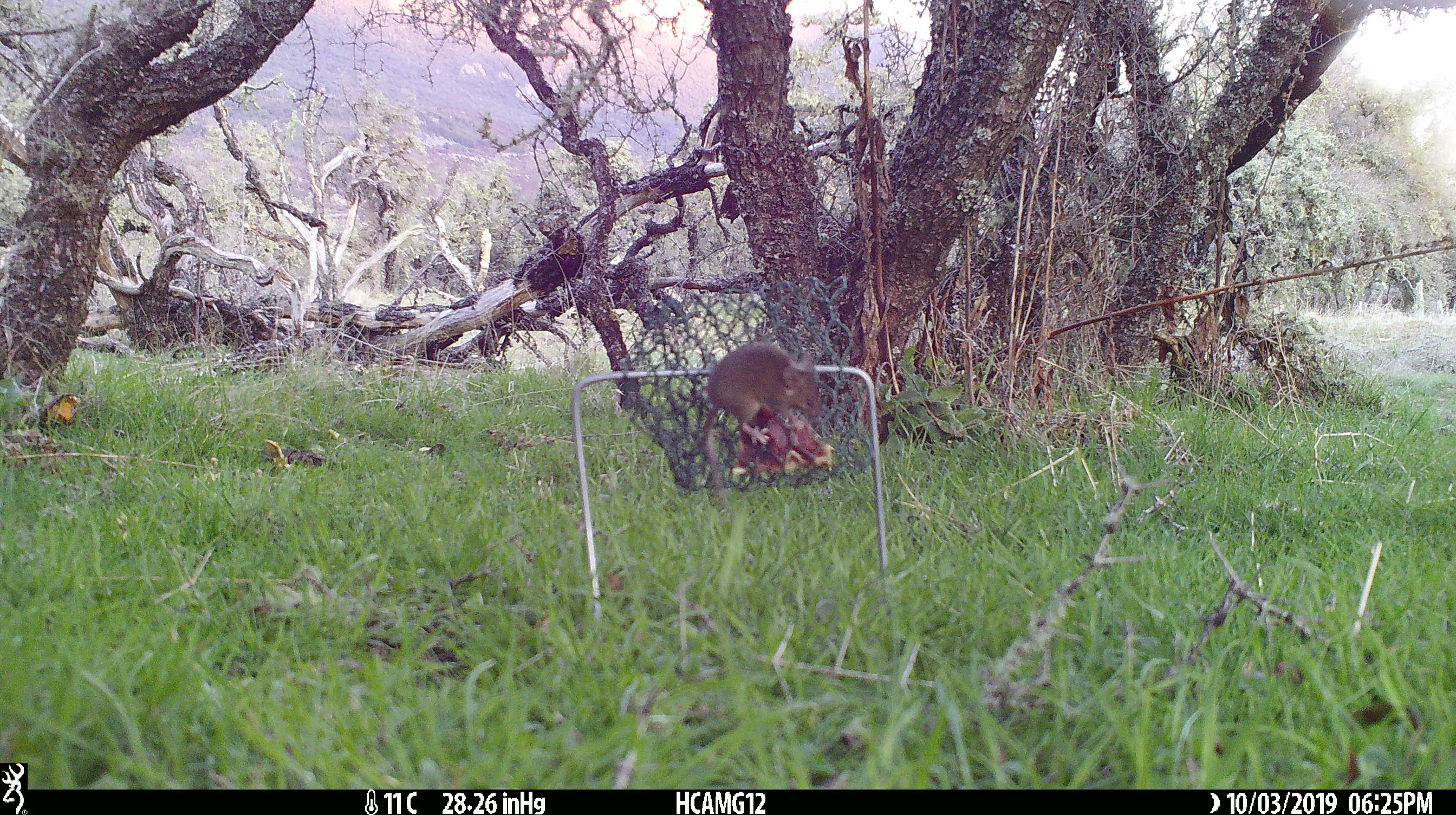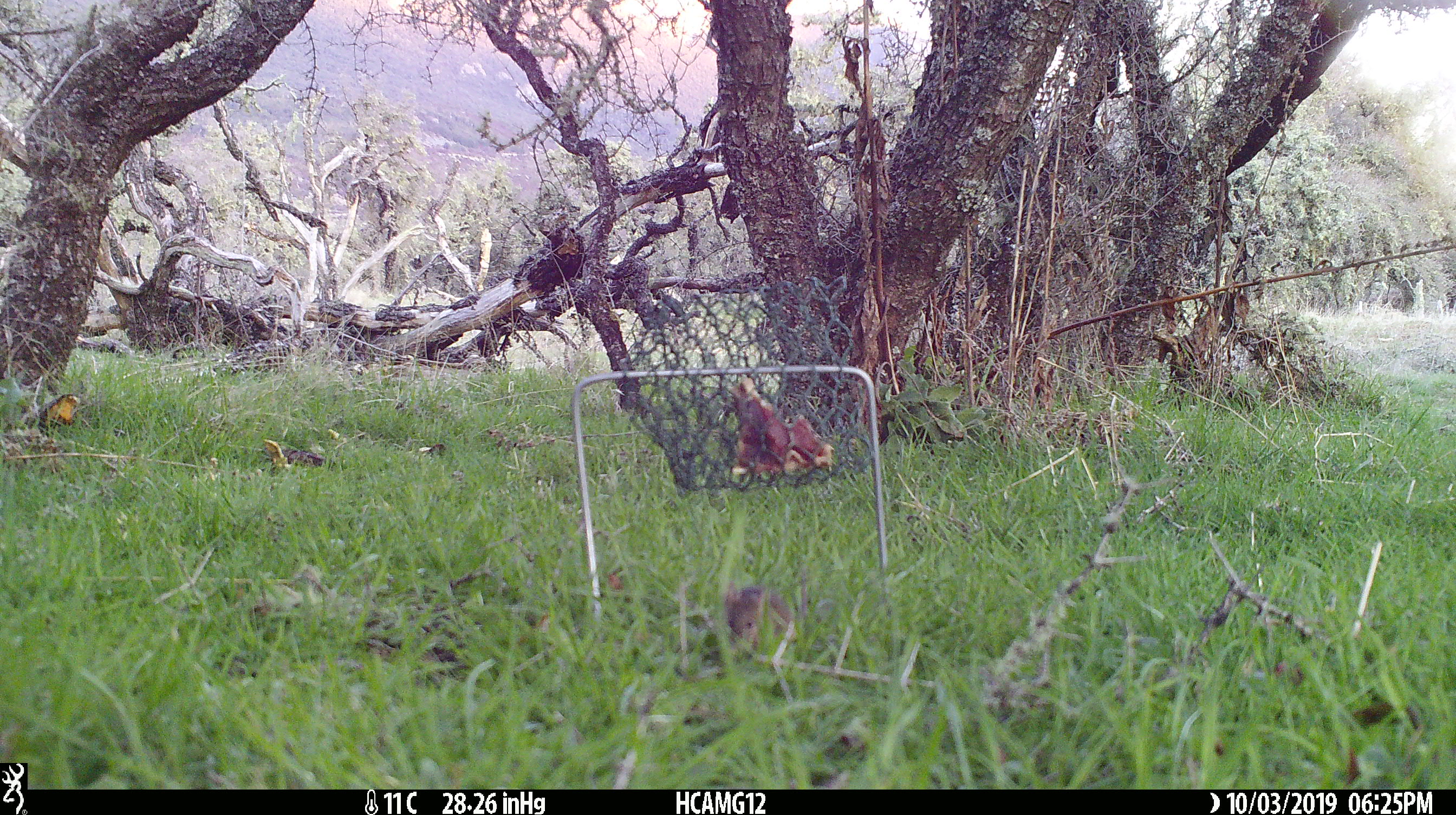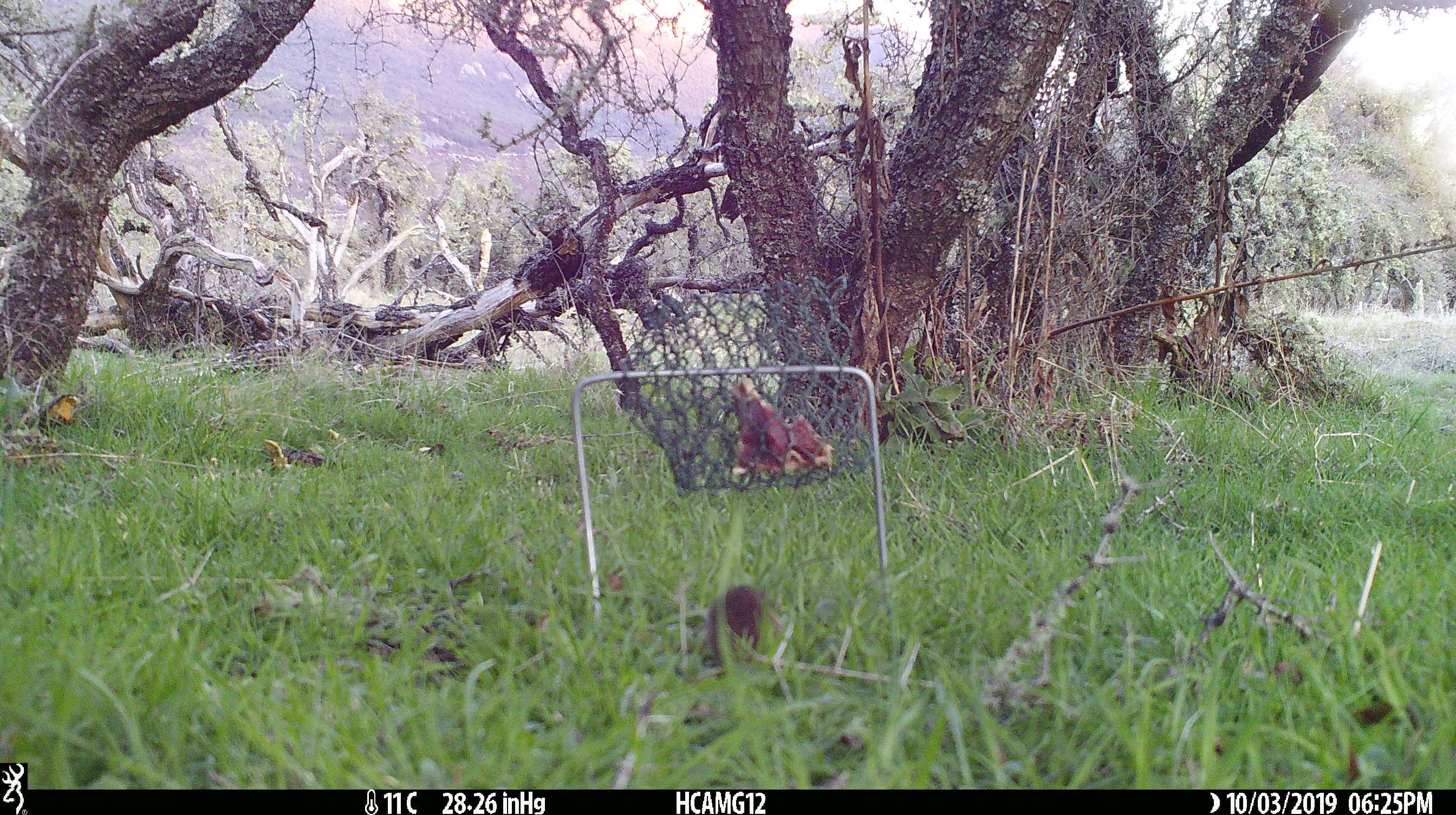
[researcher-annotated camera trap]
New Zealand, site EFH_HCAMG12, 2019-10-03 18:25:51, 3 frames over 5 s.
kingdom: Animalia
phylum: Chordata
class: Mammalia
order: Rodentia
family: Muridae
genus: Mus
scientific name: Mus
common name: mouse